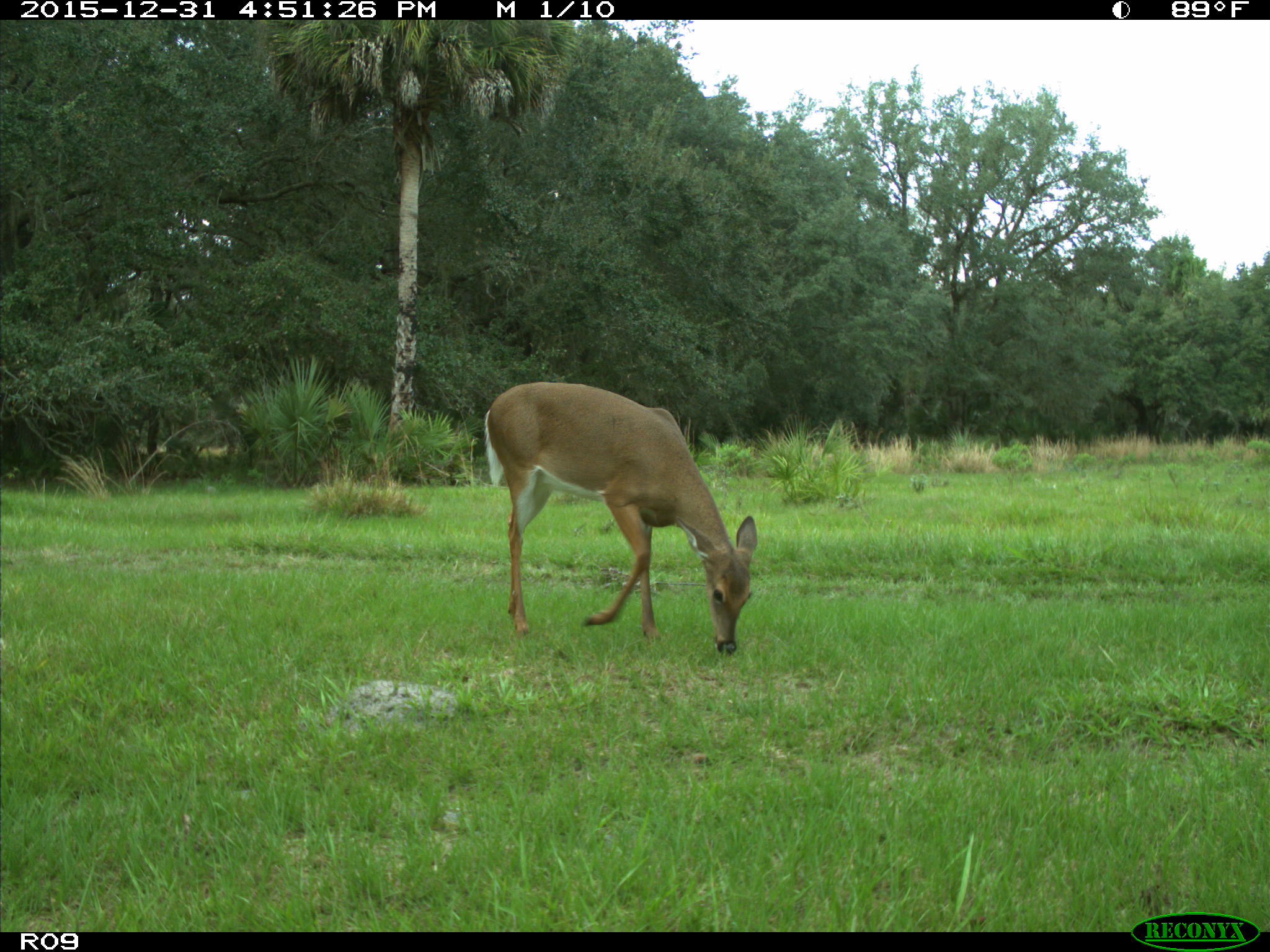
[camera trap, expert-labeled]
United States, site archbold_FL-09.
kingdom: Animalia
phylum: Chordata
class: Mammalia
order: Artiodactyla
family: Cervidae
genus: Odocoileus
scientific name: Odocoileus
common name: deer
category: unidentified deer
Unidentified deer (deer) (Odocoileus).